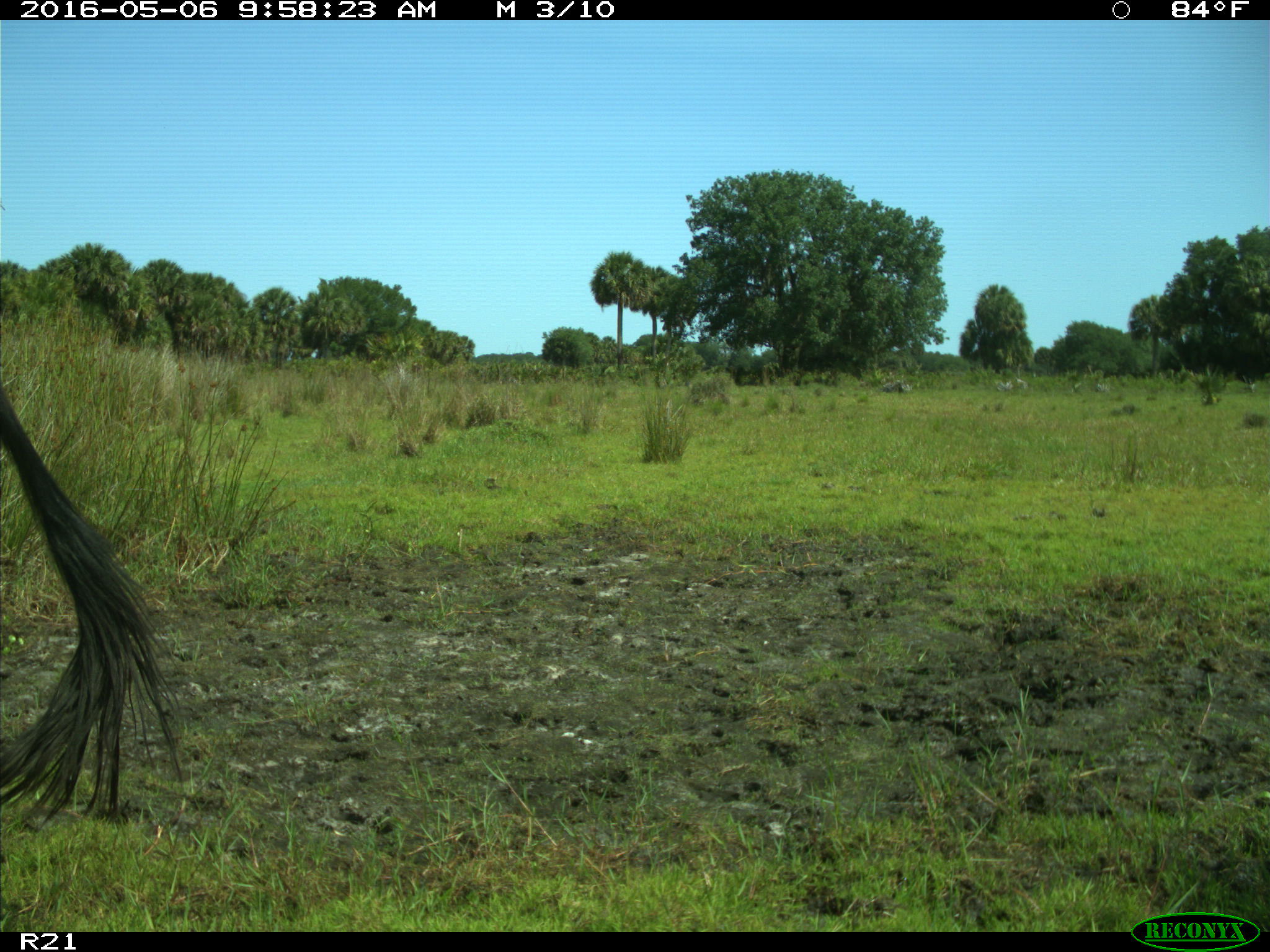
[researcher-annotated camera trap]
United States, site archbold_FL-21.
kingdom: Animalia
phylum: Chordata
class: Mammalia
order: Artiodactyla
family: Bovidae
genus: Bos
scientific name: Bos taurus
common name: domestic cow